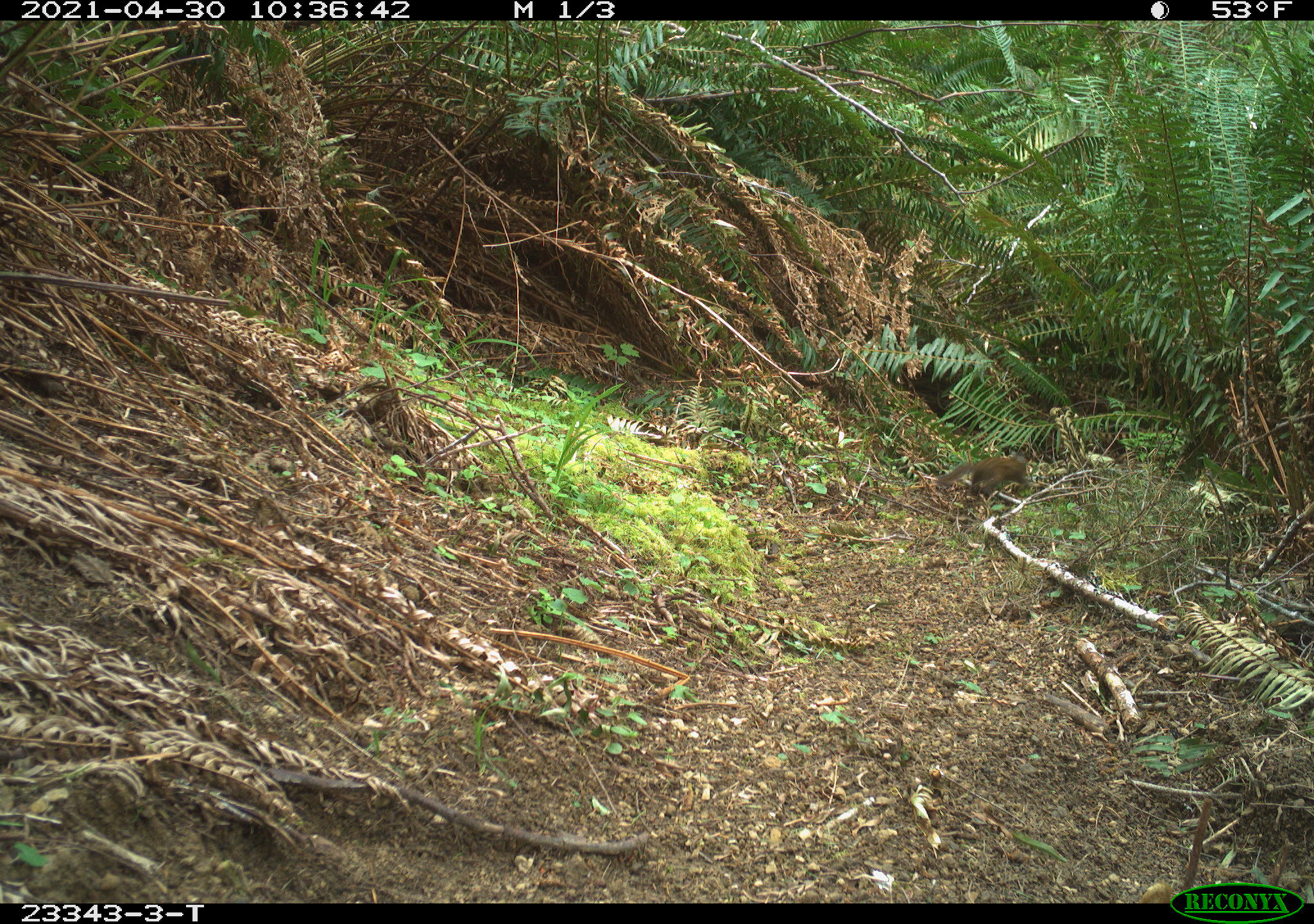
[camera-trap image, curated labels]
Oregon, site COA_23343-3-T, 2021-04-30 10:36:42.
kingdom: Animalia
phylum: Chordata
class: Mammalia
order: Rodentia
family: Sciuridae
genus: Tamiasciurus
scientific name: Tamiasciurus douglasii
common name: douglas squirrel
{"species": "douglas squirrel (Tamiasciurus douglasii)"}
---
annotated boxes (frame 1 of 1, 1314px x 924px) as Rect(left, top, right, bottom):
douglas squirrel: Rect(927, 444, 1038, 500)